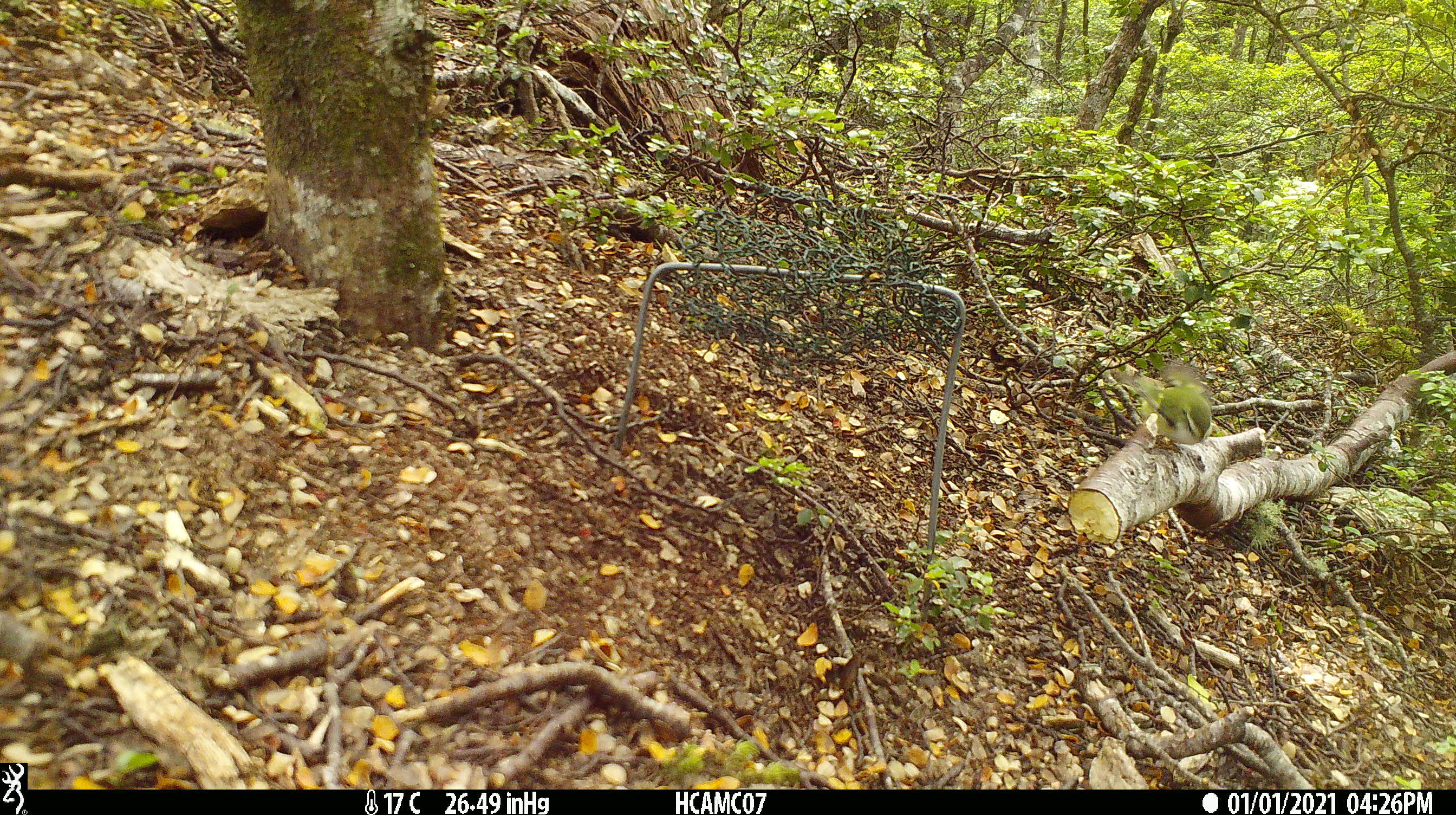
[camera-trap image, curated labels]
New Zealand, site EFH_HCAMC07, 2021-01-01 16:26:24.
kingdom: Animalia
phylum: Chordata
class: Aves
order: Passeriformes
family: Acanthisittidae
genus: Acanthisitta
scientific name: Acanthisitta chloris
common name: rifleman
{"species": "rifleman (Acanthisitta chloris)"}